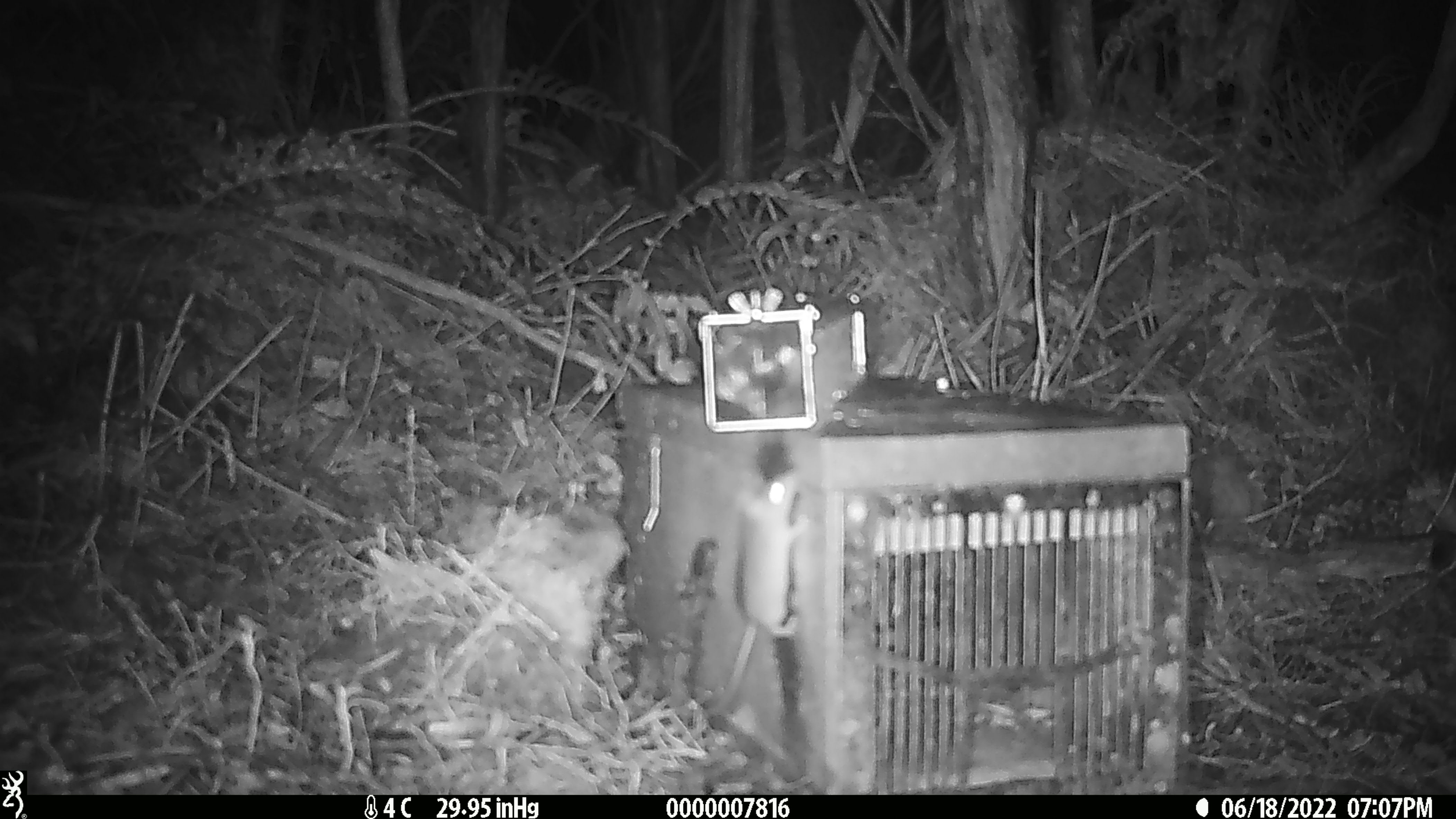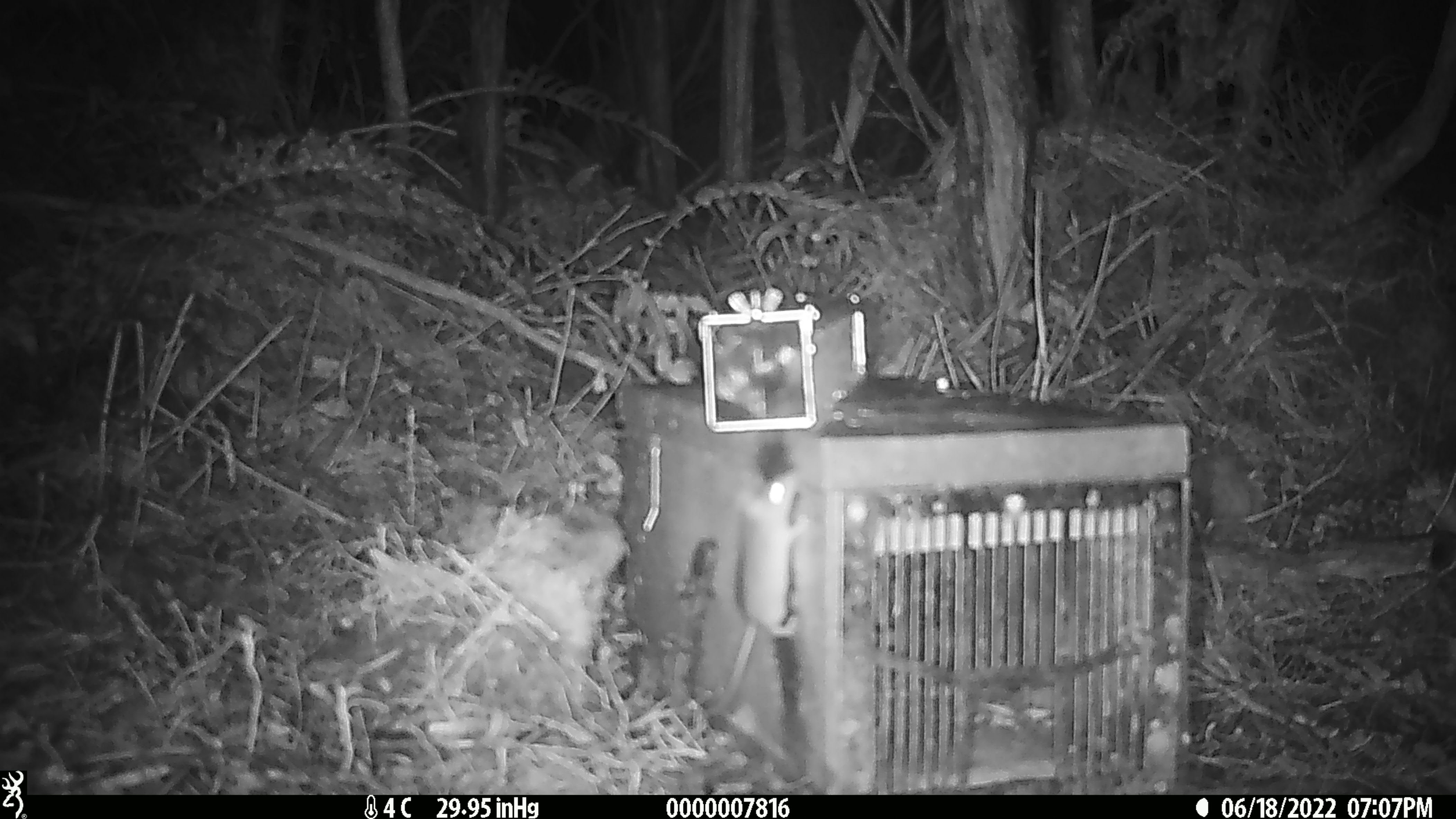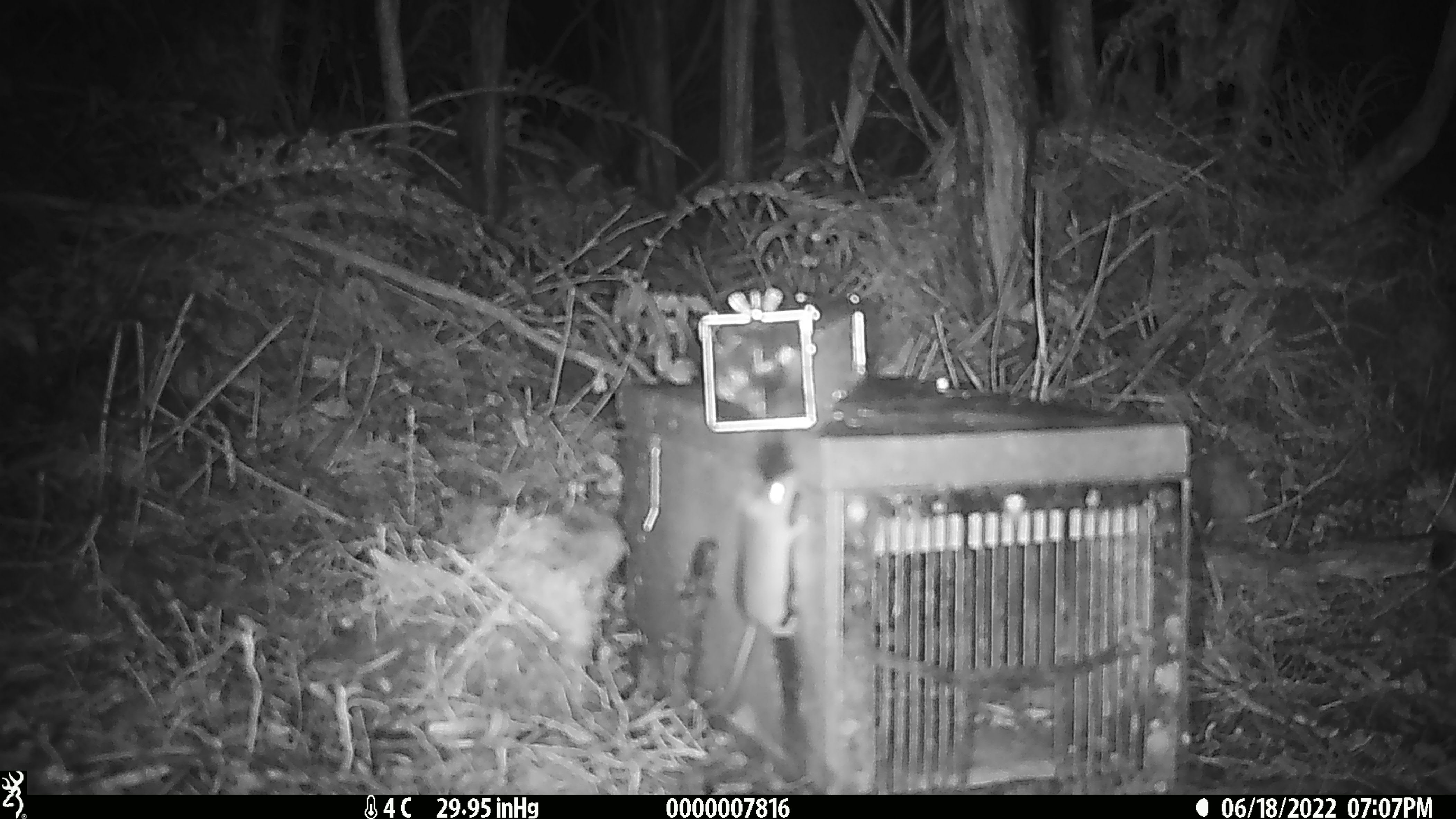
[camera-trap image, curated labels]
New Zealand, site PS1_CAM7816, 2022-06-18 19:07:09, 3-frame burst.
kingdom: Animalia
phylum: Chordata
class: Mammalia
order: Rodentia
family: Muridae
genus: Mus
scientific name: Mus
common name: mouse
Mouse (Mus).